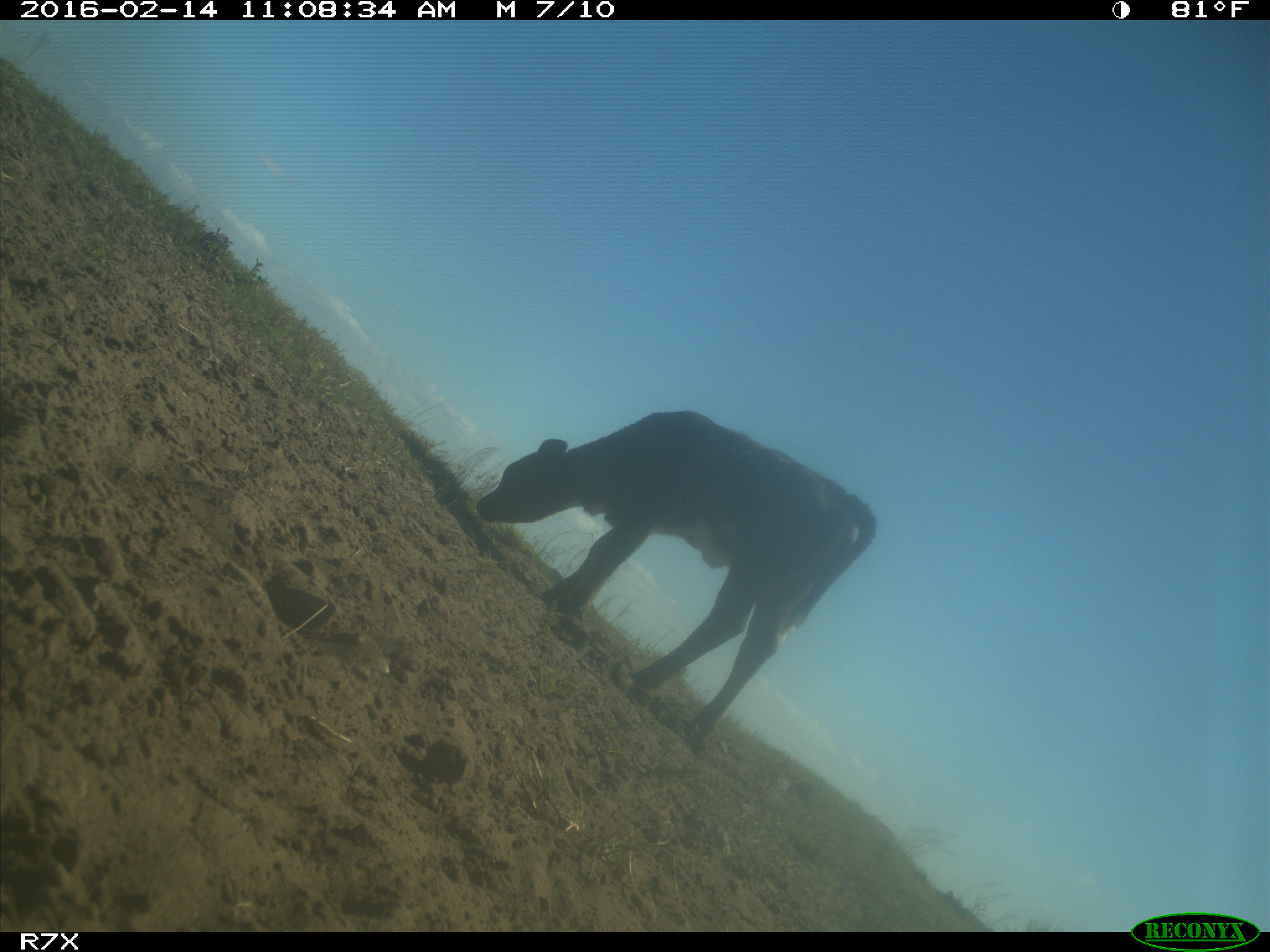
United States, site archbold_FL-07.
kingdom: Animalia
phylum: Chordata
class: Mammalia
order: Artiodactyla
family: Bovidae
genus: Bos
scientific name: Bos taurus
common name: domestic cow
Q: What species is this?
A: Bos taurus (domestic cow).